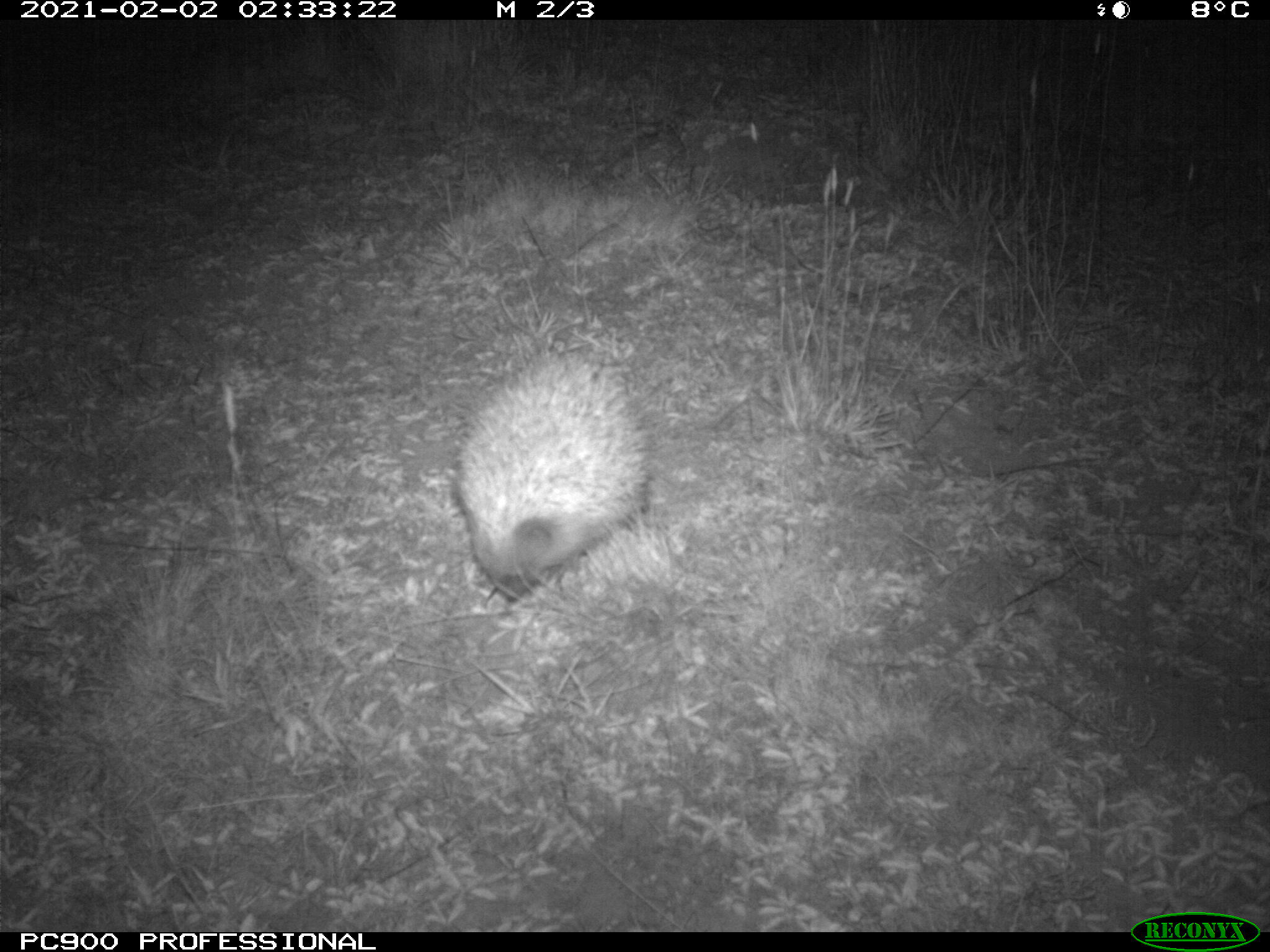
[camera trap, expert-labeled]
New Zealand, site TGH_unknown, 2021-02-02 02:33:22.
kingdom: Animalia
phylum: Chordata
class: Mammalia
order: Eulipotyphla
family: Erinaceidae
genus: Erinaceus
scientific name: Erinaceus europaeus europaeus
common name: european hedgehog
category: hedgehog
Hedgehog (european hedgehog) (Erinaceus europaeus europaeus).